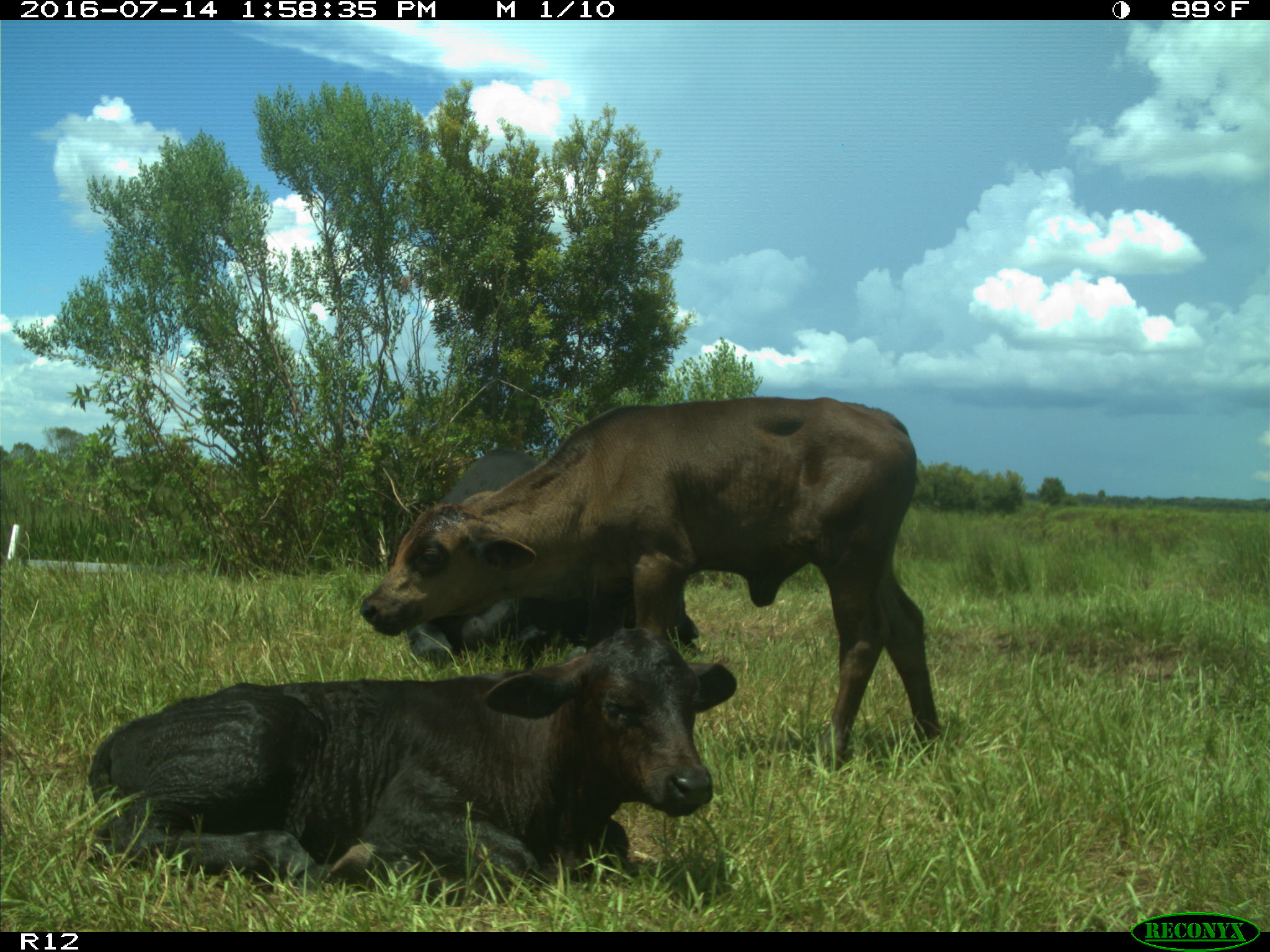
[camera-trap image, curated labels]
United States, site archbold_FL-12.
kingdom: Animalia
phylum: Chordata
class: Mammalia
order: Artiodactyla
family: Bovidae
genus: Bos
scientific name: Bos taurus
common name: domestic cow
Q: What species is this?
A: Bos taurus (domestic cow).